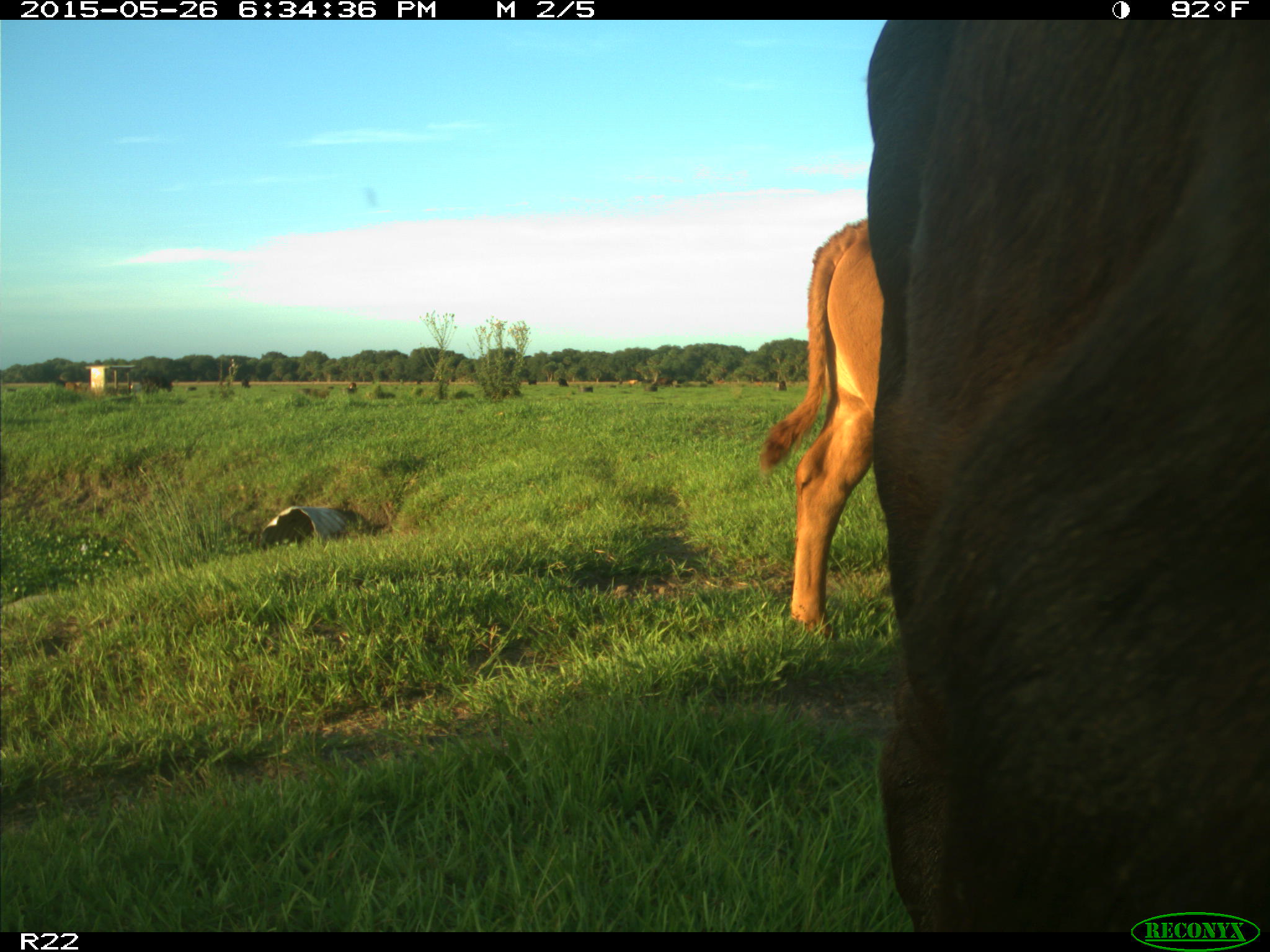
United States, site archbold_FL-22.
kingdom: Animalia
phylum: Chordata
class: Mammalia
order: Artiodactyla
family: Bovidae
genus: Bos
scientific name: Bos taurus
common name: domestic cow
Bos taurus (domestic cow).